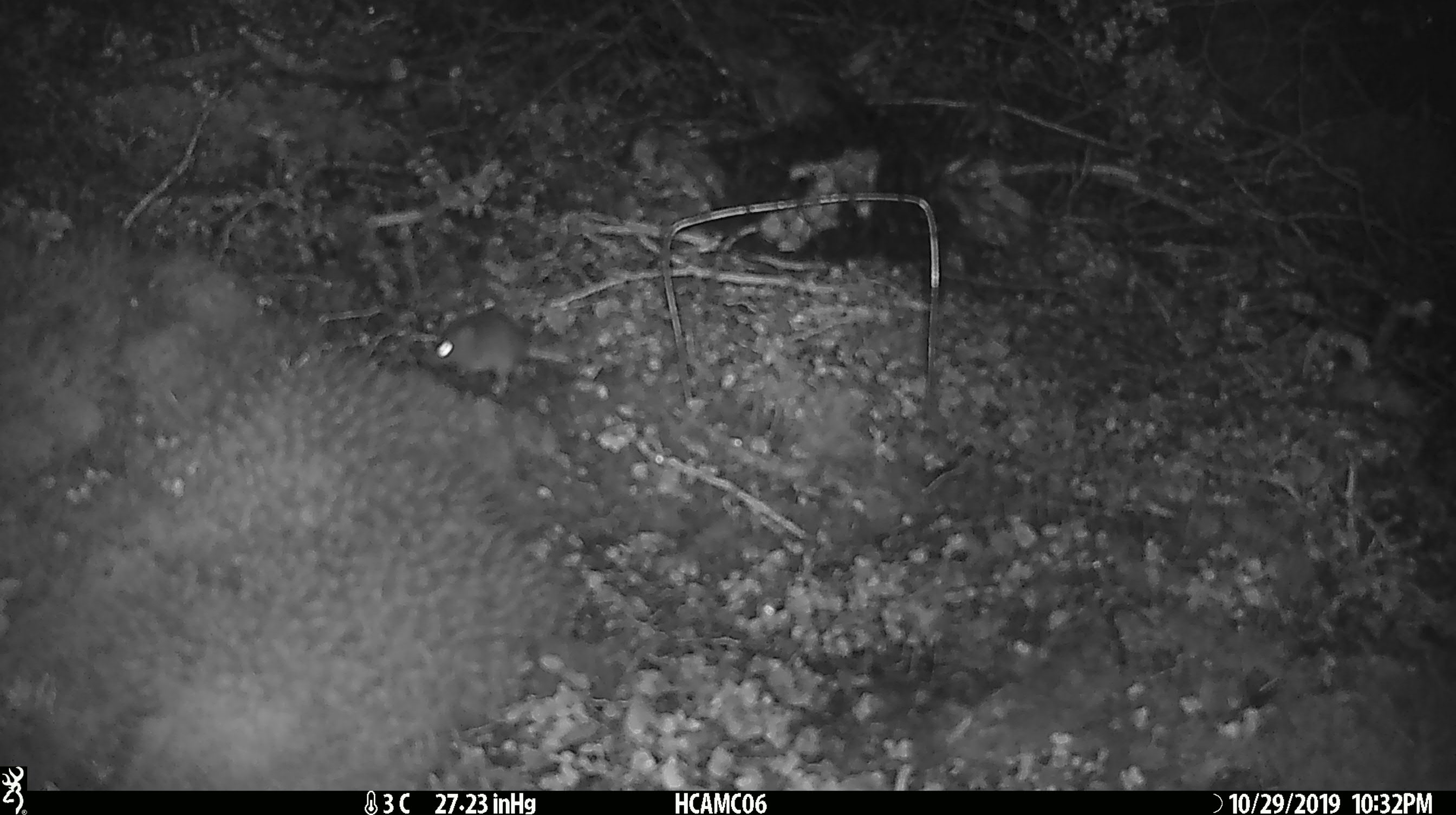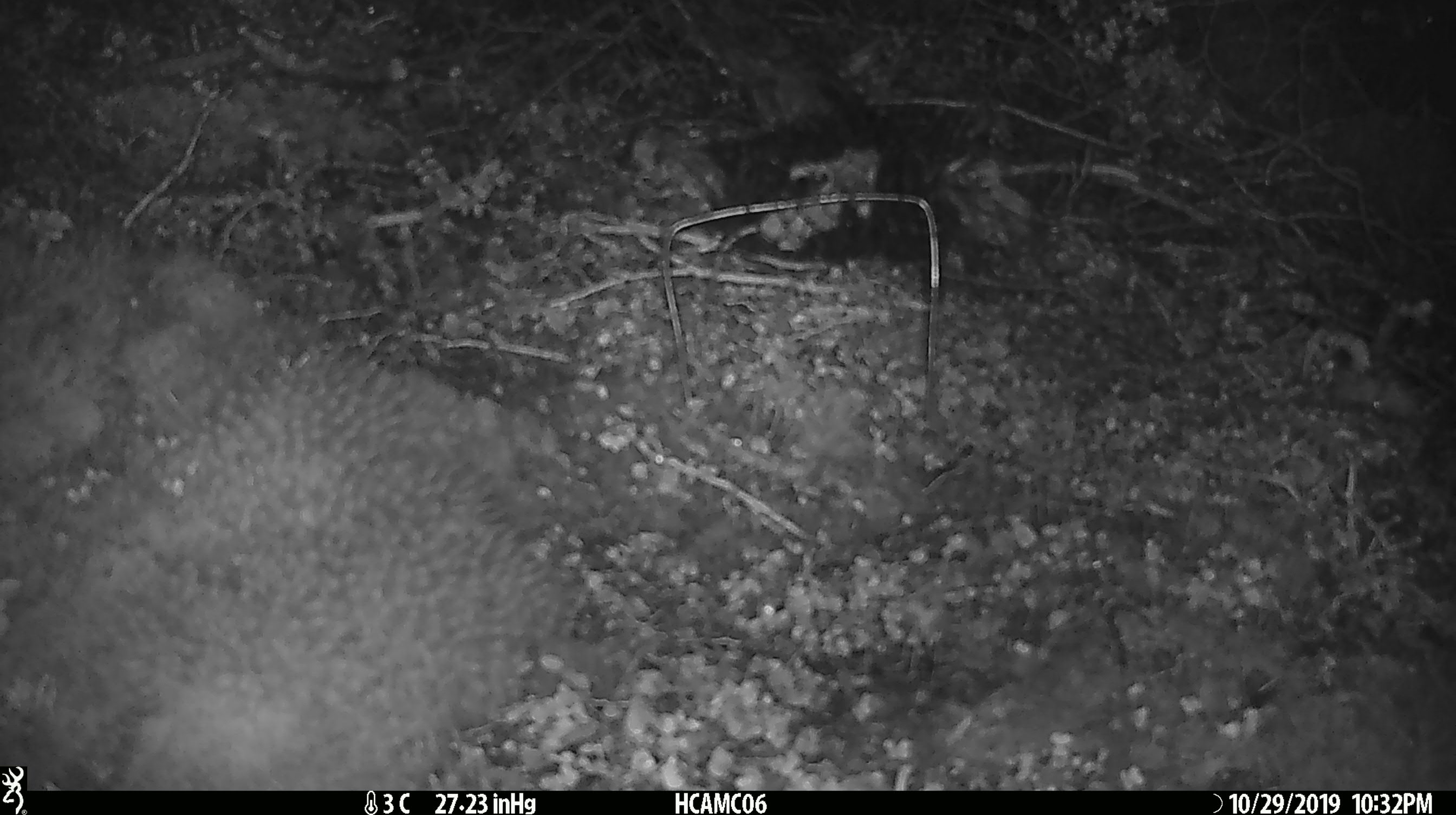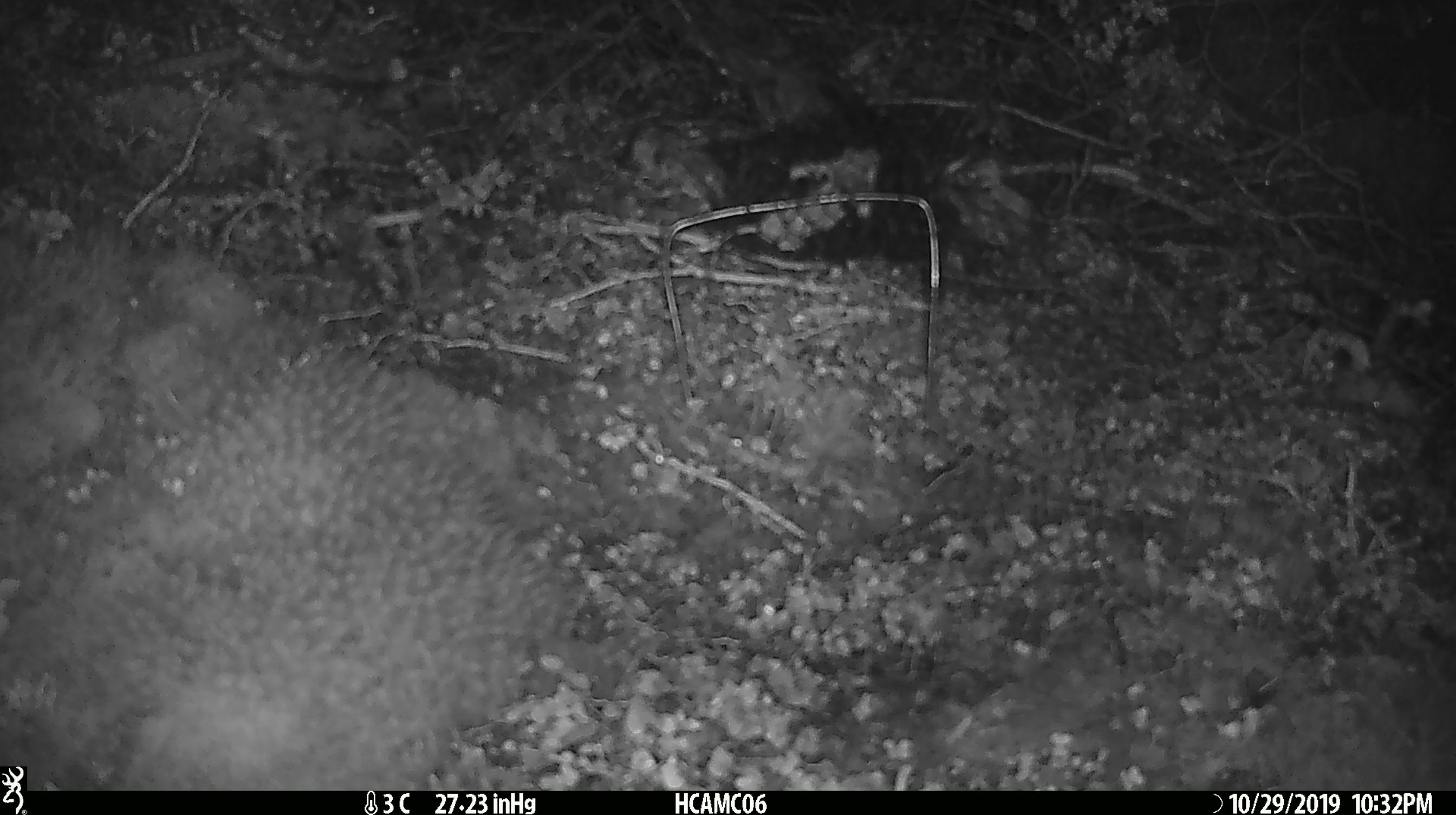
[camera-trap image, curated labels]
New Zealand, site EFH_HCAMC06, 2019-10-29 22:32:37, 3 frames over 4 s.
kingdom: Animalia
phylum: Chordata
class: Mammalia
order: Rodentia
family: Muridae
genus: Mus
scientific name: Mus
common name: mouse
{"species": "mouse (Mus)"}